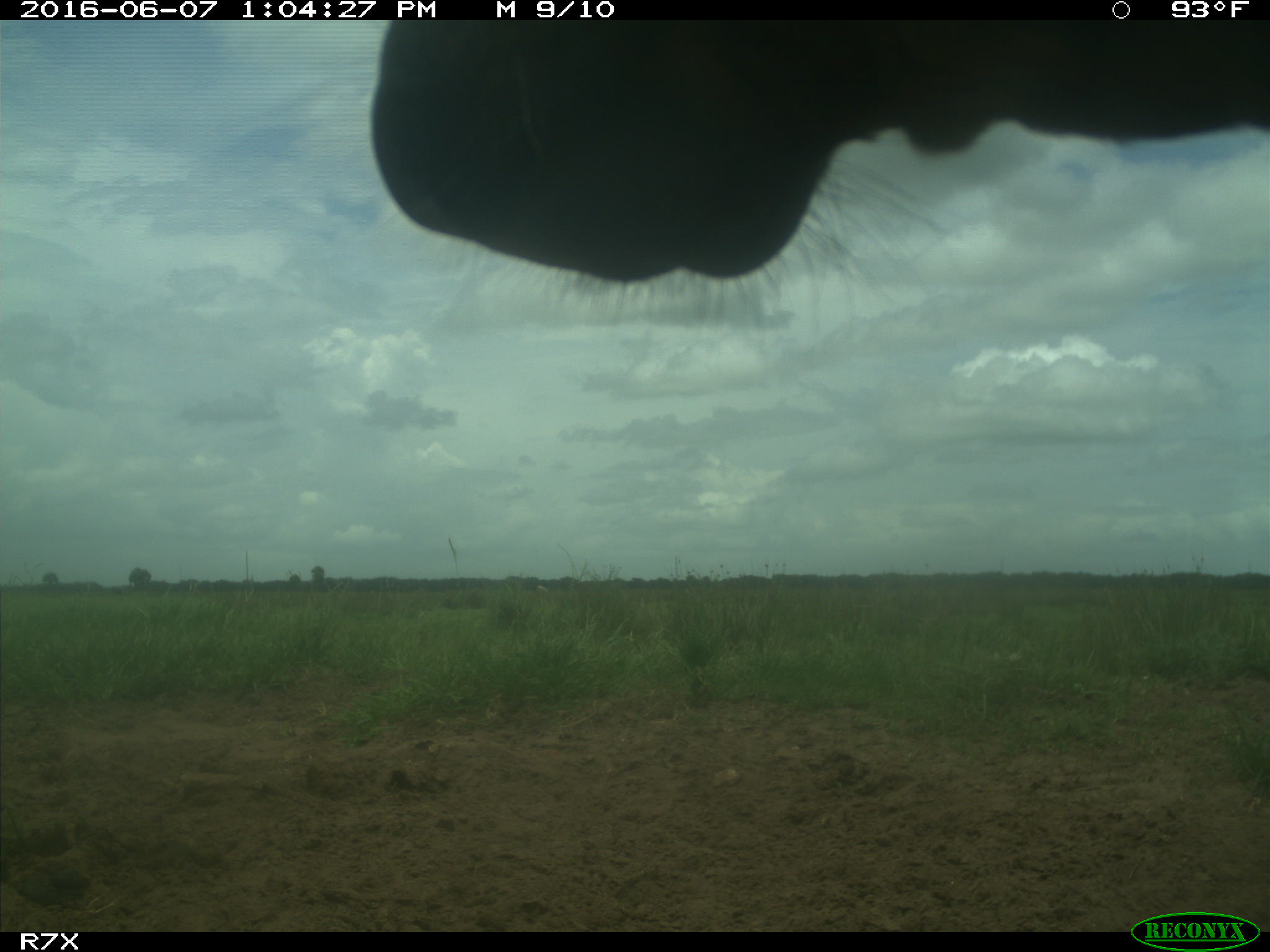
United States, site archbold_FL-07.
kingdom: Animalia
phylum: Chordata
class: Mammalia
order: Artiodactyla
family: Bovidae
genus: Bos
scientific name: Bos taurus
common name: domestic cow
Bos taurus (domestic cow).